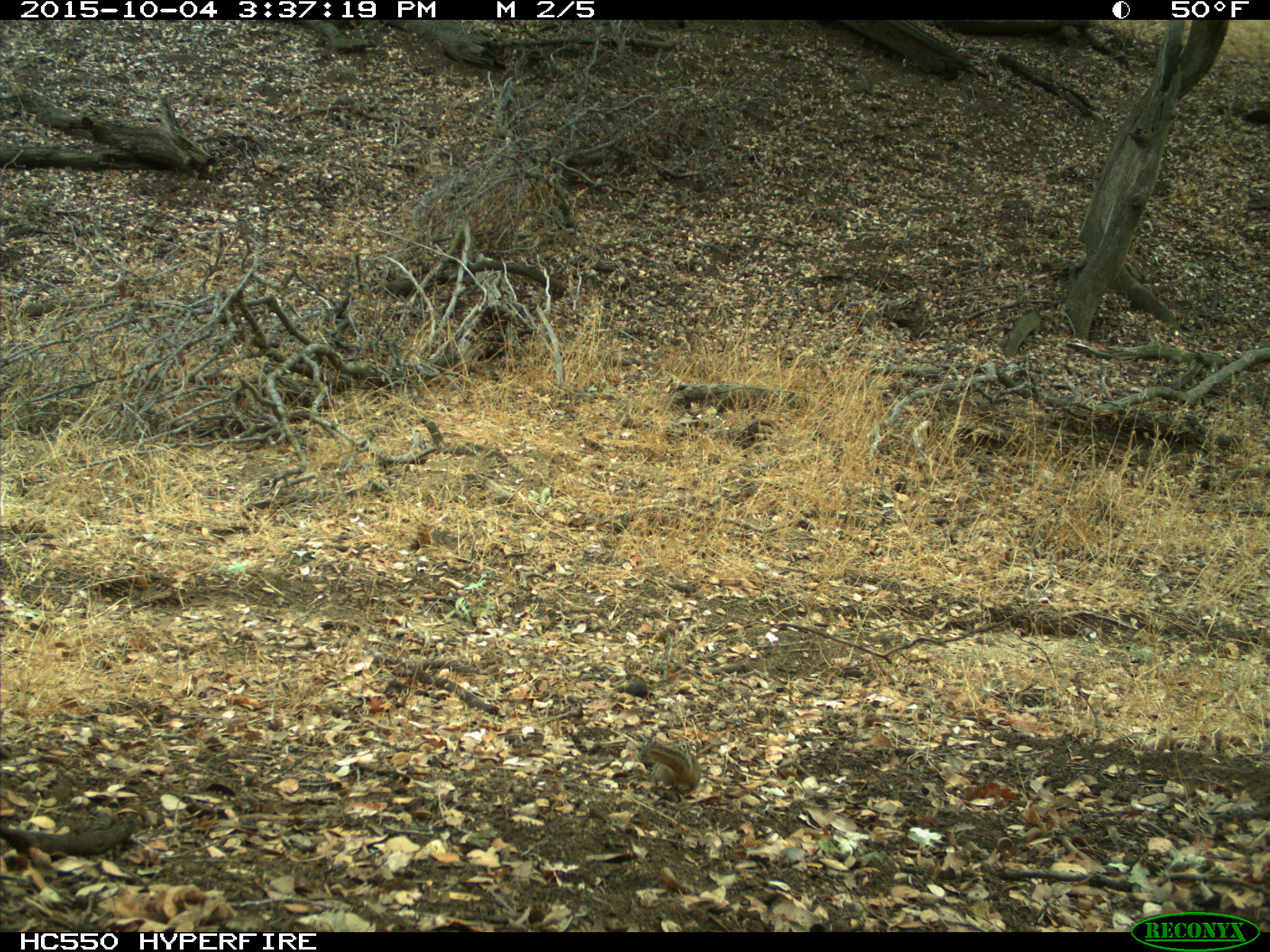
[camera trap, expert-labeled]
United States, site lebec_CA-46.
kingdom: Animalia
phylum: Chordata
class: Mammalia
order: Rodentia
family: Sciuridae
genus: Tamias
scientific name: Tamias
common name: chipmunk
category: unidentified chipmunk